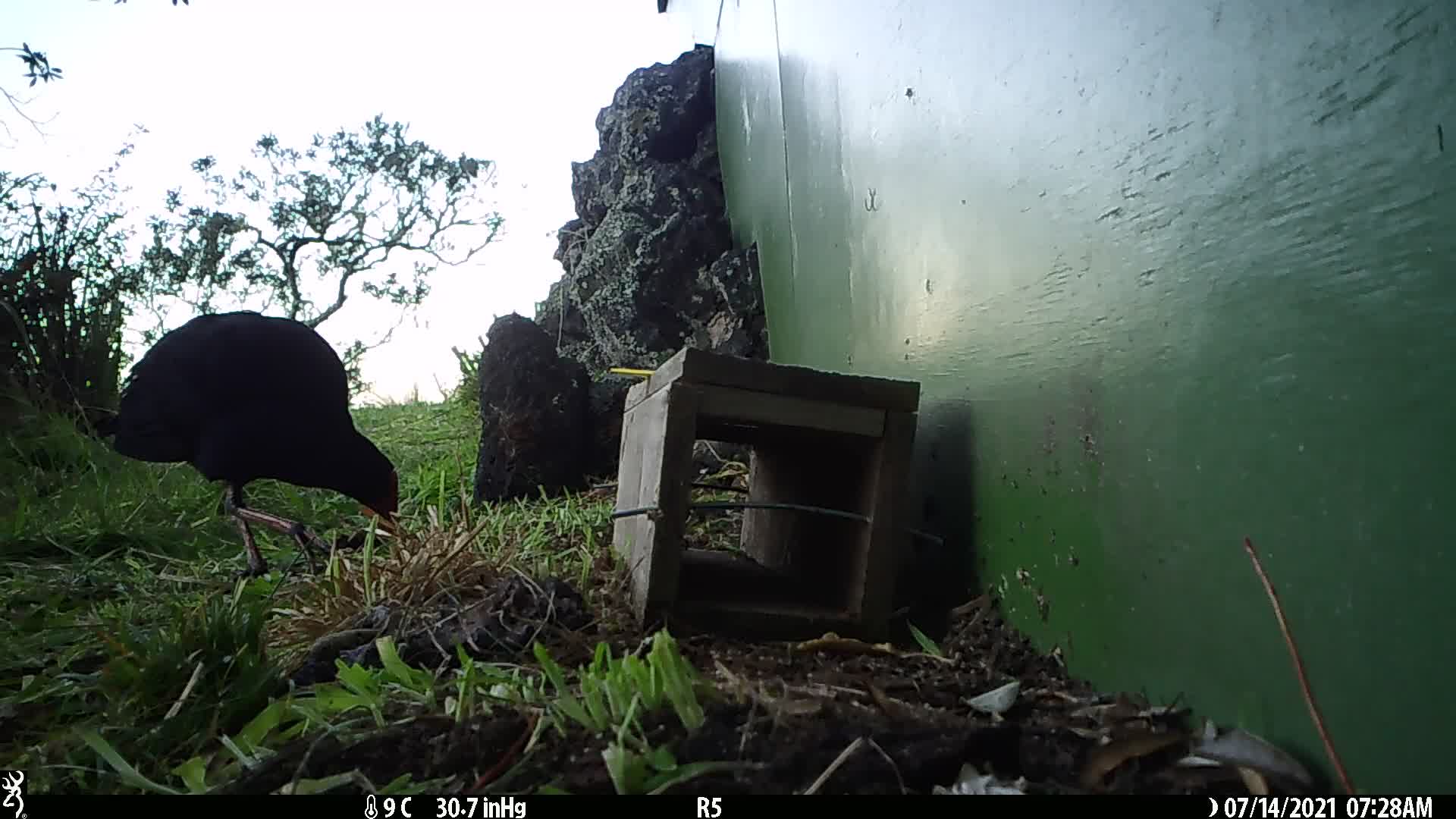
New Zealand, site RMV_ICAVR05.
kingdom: Animalia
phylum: Chordata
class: Aves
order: Gruiformes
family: Rallidae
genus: Porphyrio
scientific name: Porphyrio melanotus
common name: australasian swamphen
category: pukeko